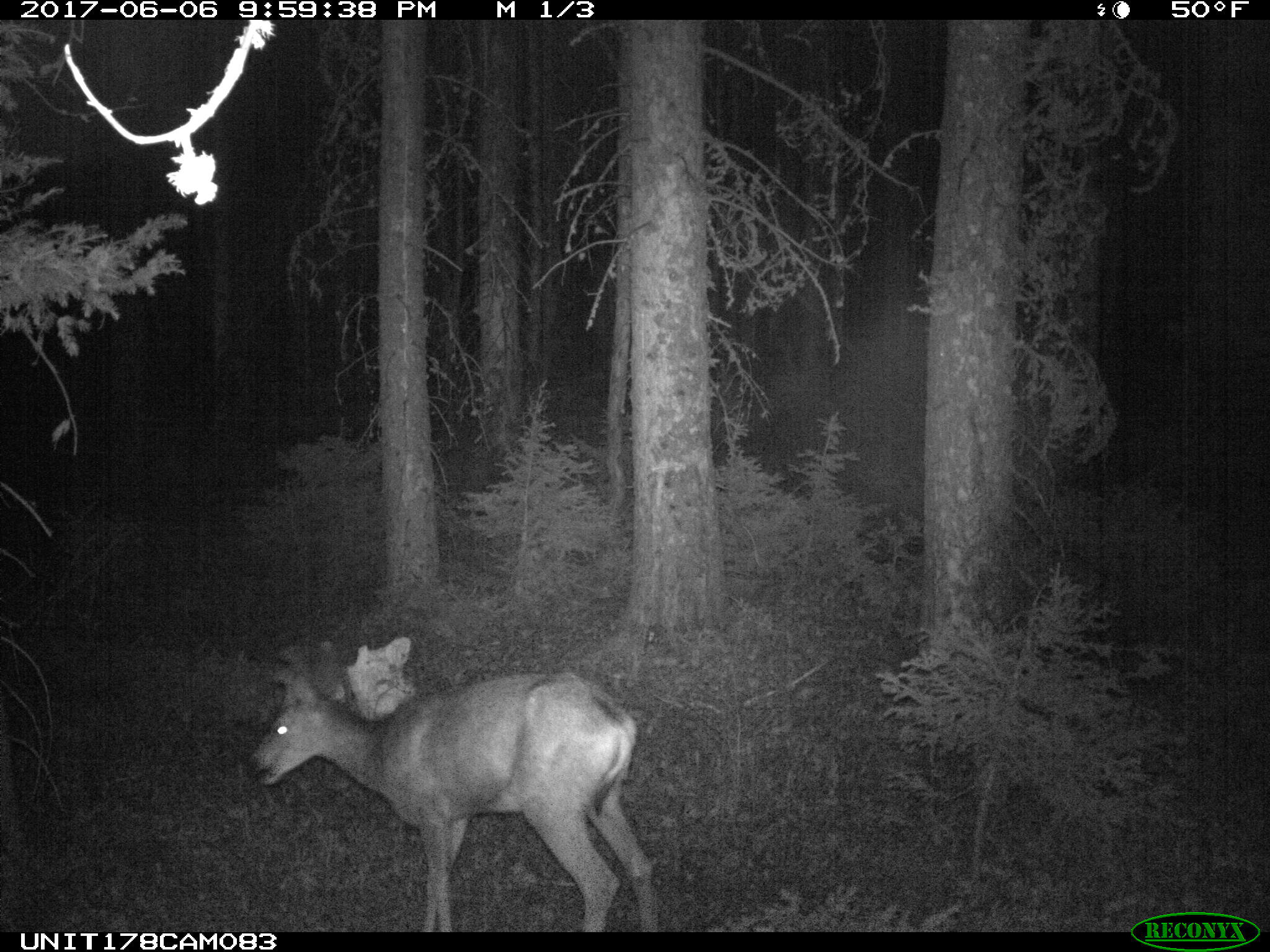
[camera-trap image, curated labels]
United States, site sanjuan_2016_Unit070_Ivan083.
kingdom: Animalia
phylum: Chordata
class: Mammalia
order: Artiodactyla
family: Cervidae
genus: Odocoileus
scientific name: Odocoileus hemionus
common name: mule deer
Odocoileus hemionus (mule deer).